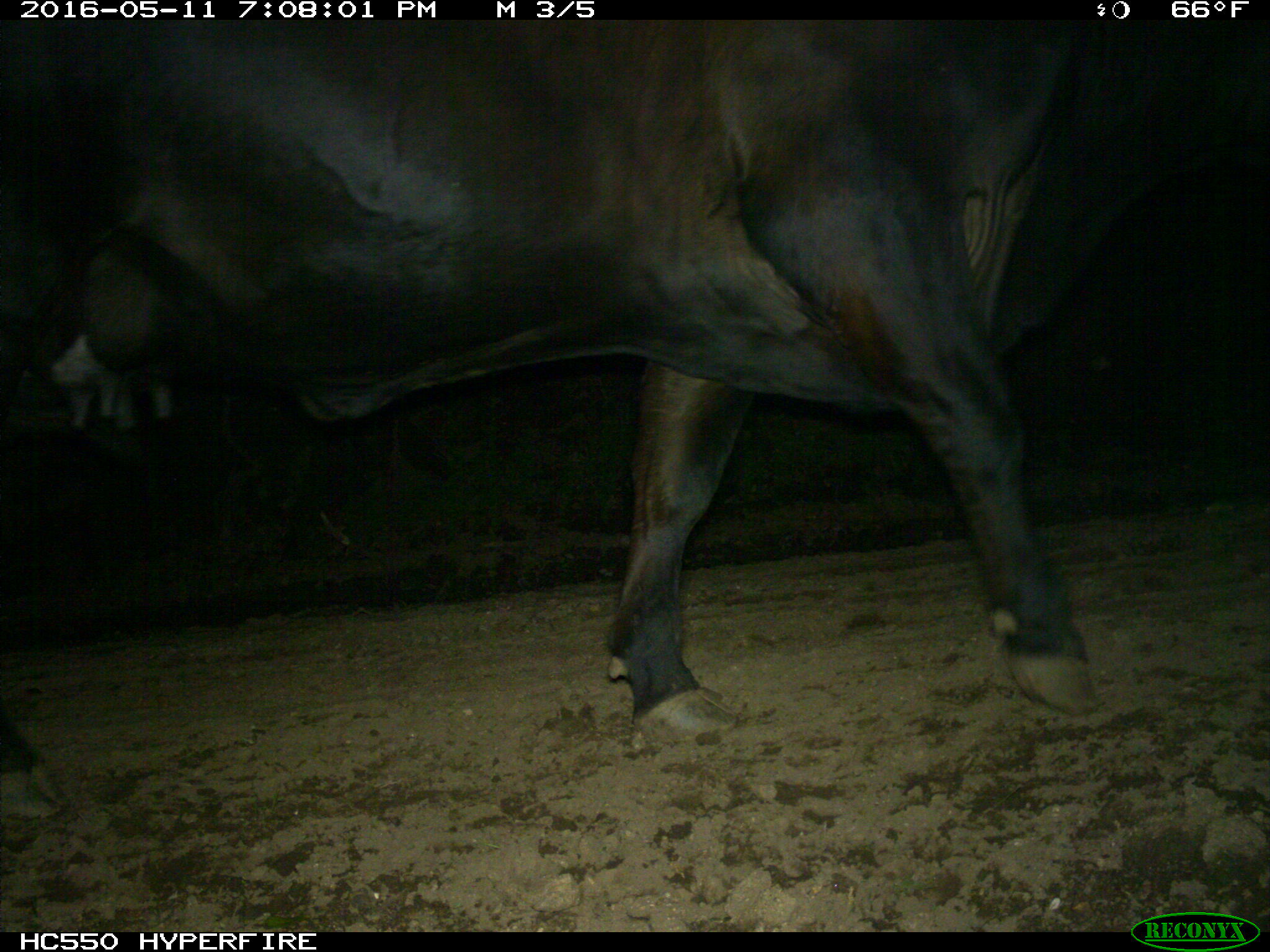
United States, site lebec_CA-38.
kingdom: Animalia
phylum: Chordata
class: Mammalia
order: Artiodactyla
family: Bovidae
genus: Bos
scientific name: Bos taurus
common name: domestic cow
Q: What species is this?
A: Bos taurus (domestic cow).